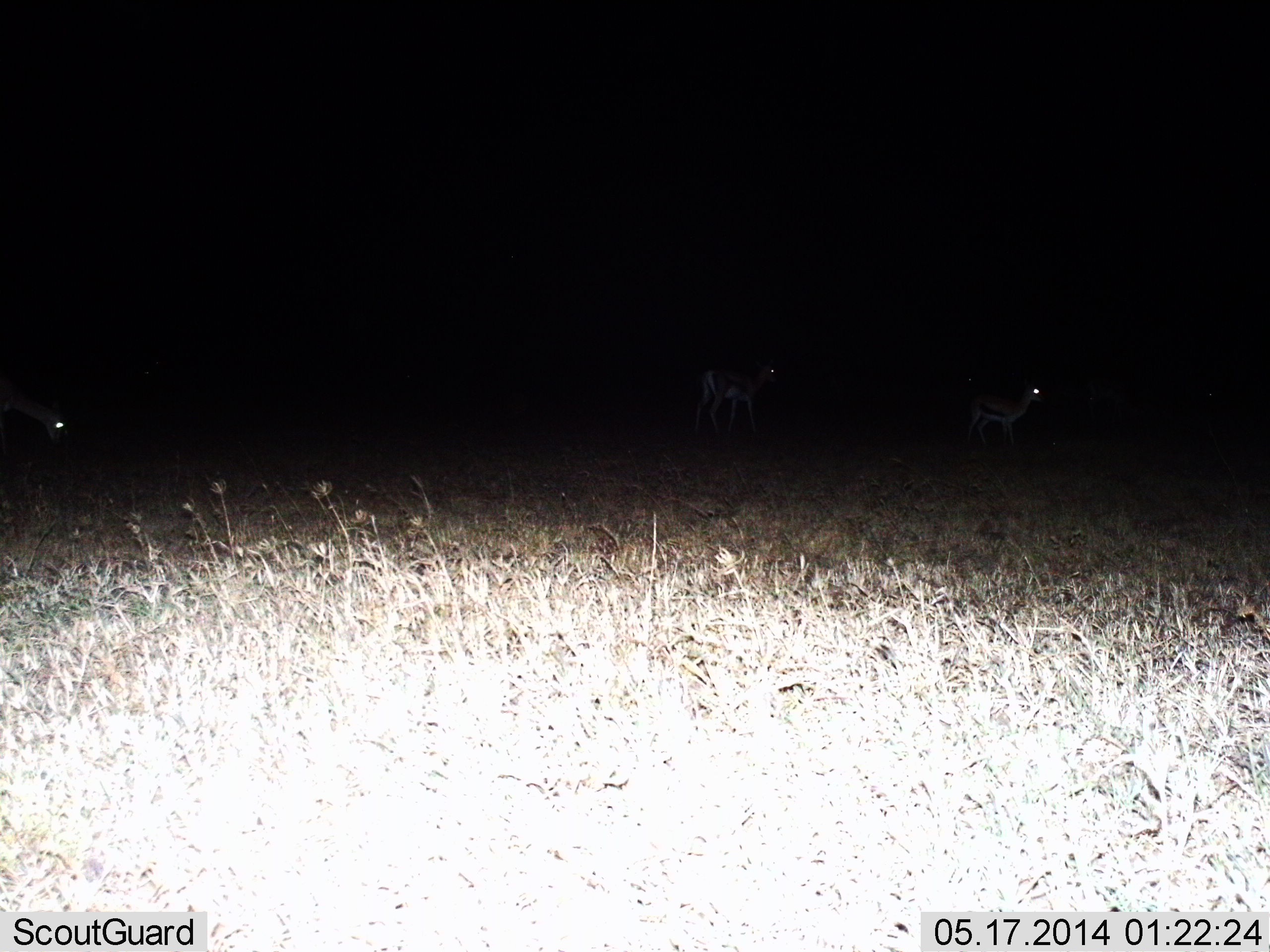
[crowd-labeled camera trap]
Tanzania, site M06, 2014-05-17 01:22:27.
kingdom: Animalia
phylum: Chordata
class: Mammalia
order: Artiodactyla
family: Bovidae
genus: Eudorcas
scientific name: Eudorcas thomsonii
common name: thomson's gazelle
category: gazellethomsons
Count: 3.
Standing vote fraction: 100%.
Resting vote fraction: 0%.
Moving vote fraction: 0%.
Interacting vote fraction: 0%.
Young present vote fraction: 0%.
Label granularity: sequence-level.